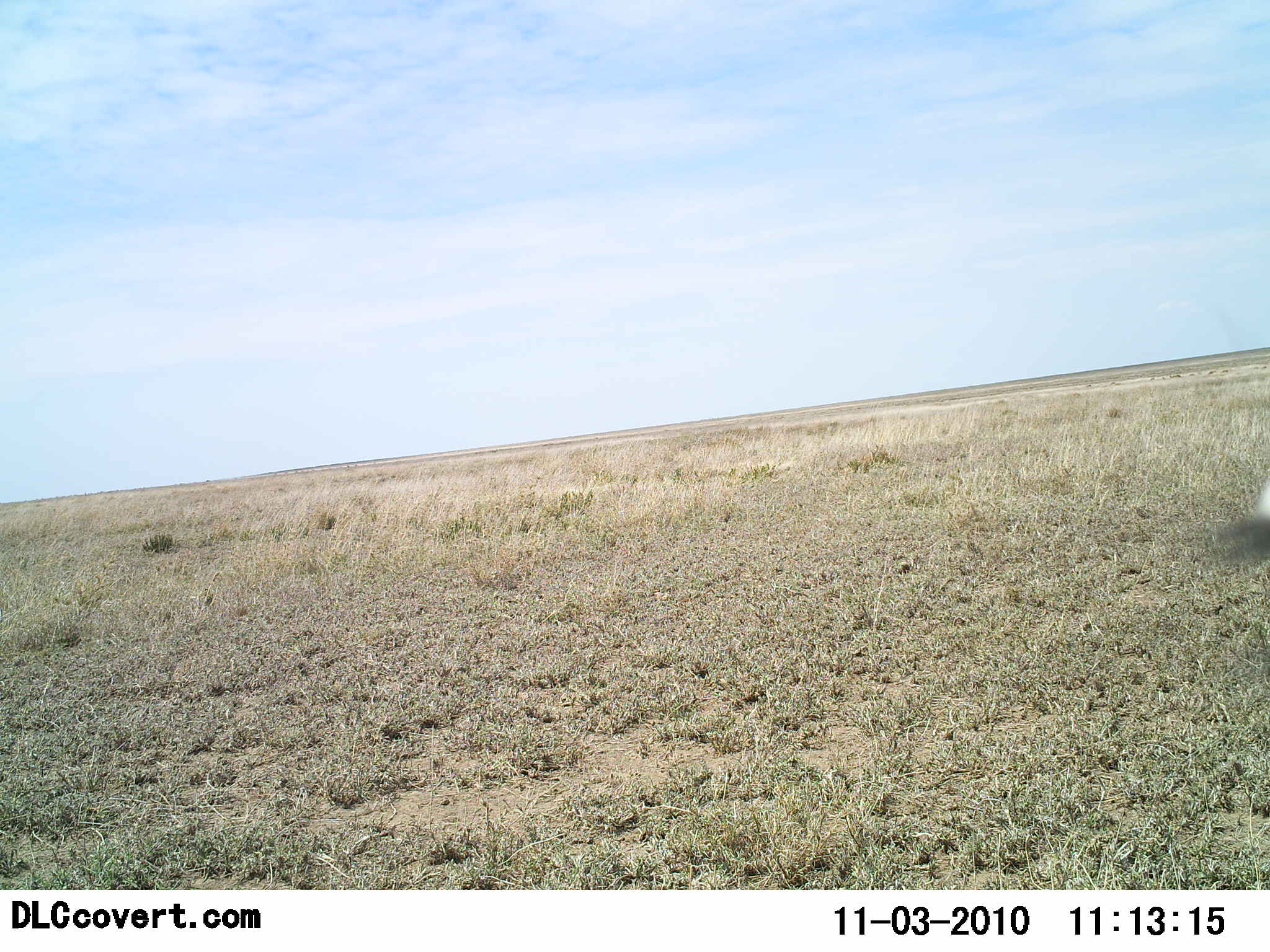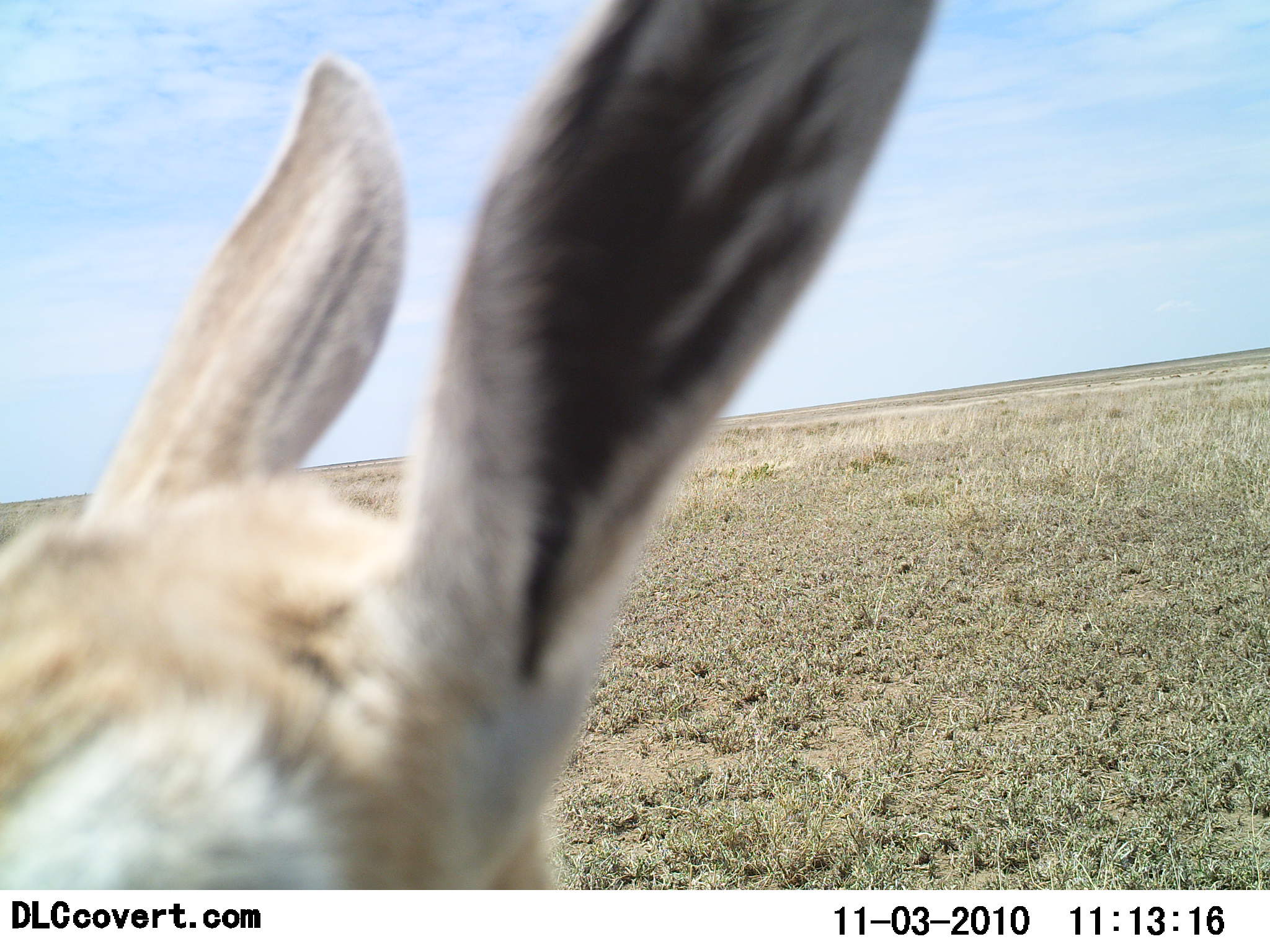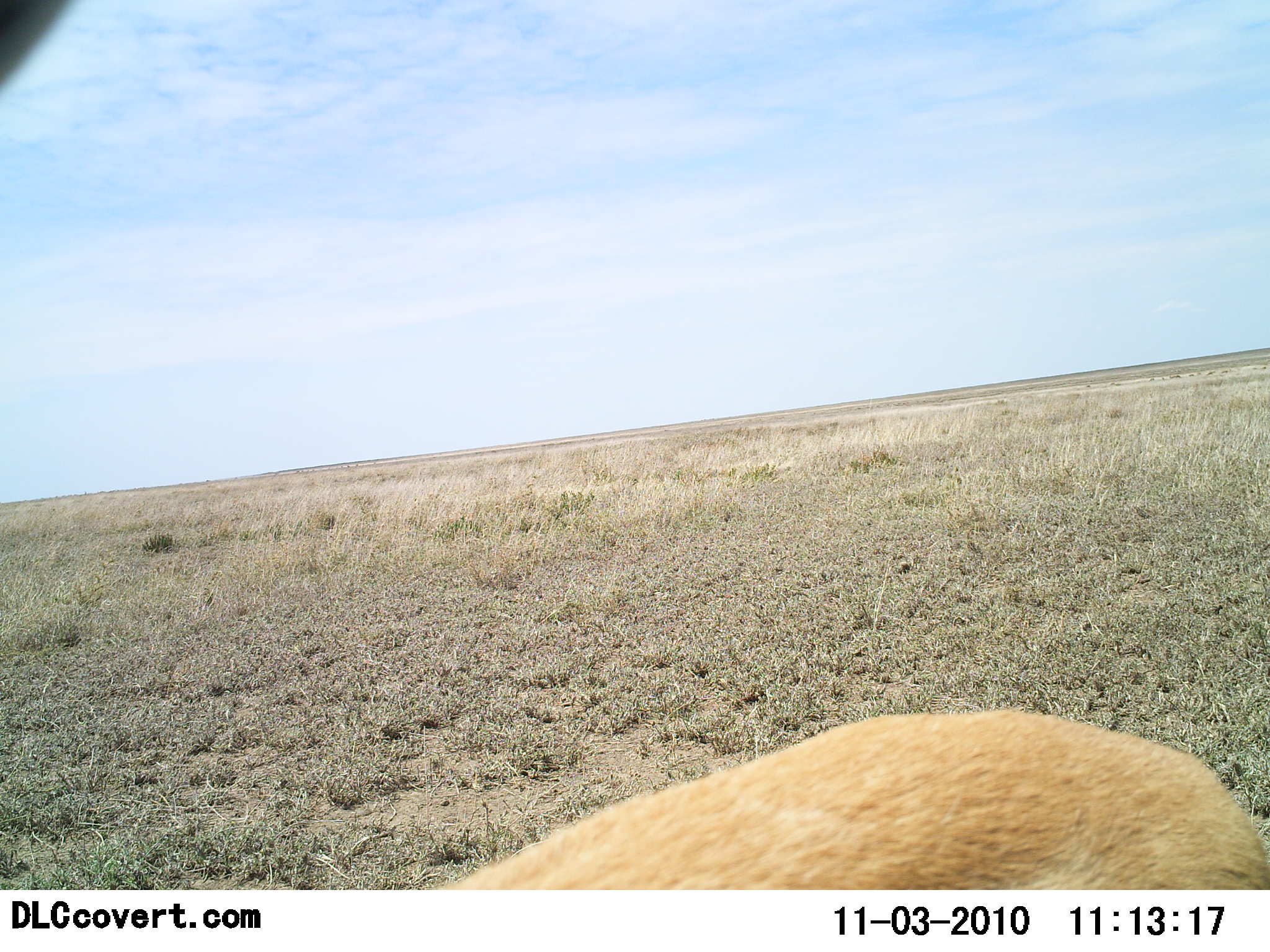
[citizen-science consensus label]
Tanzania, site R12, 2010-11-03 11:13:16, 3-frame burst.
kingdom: Animalia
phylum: Chordata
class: Mammalia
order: Artiodactyla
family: Bovidae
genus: Nanger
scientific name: Nanger granti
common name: grant's gazelle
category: gazellegrants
Gazellegrants (grant's gazelle) (Nanger granti), count 1. Behavior (volunteer vote fractions): standing 43%, resting 0%, moving 57%, interacting 0%. Young present (vote fraction): 0%. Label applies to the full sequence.